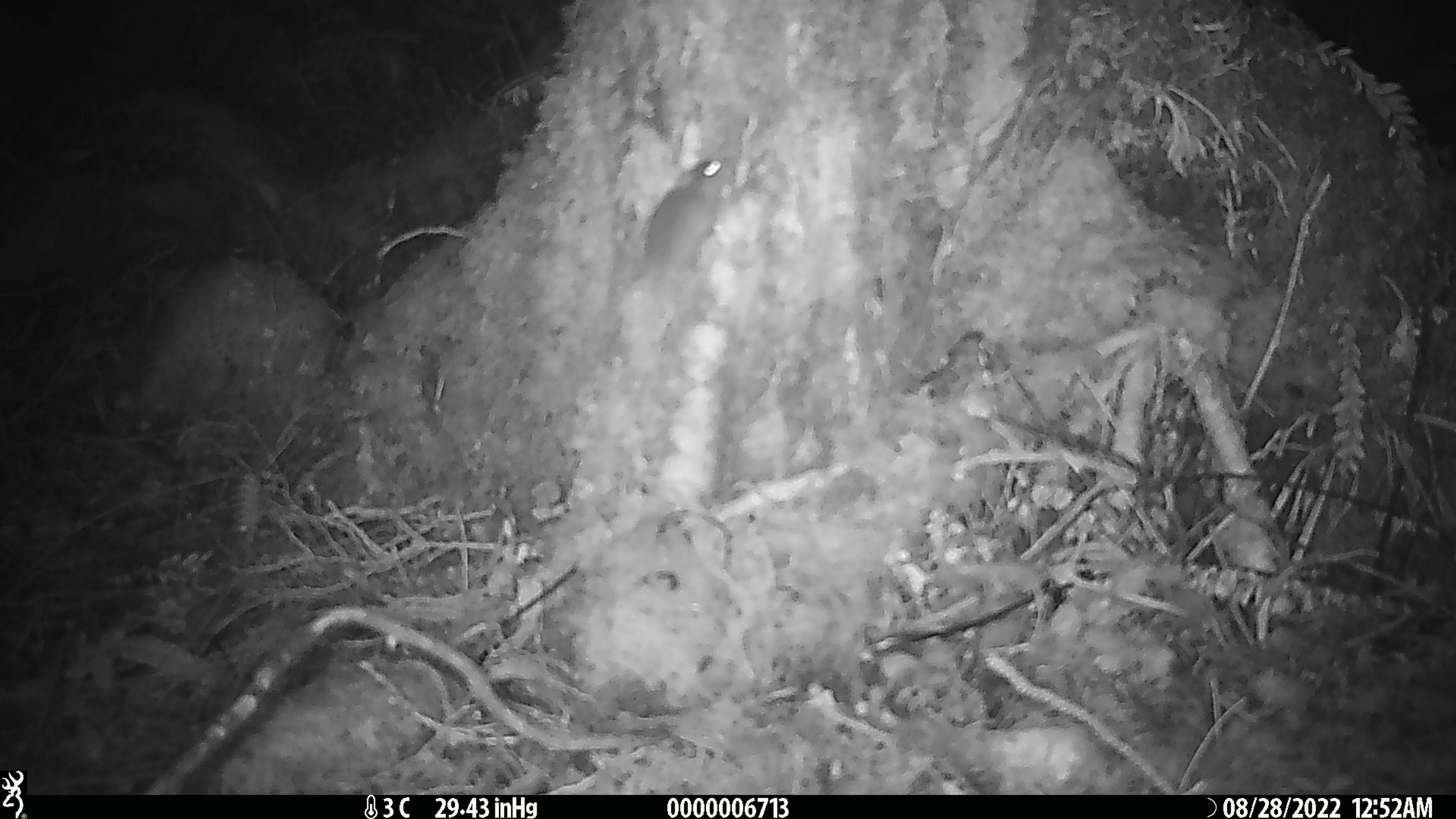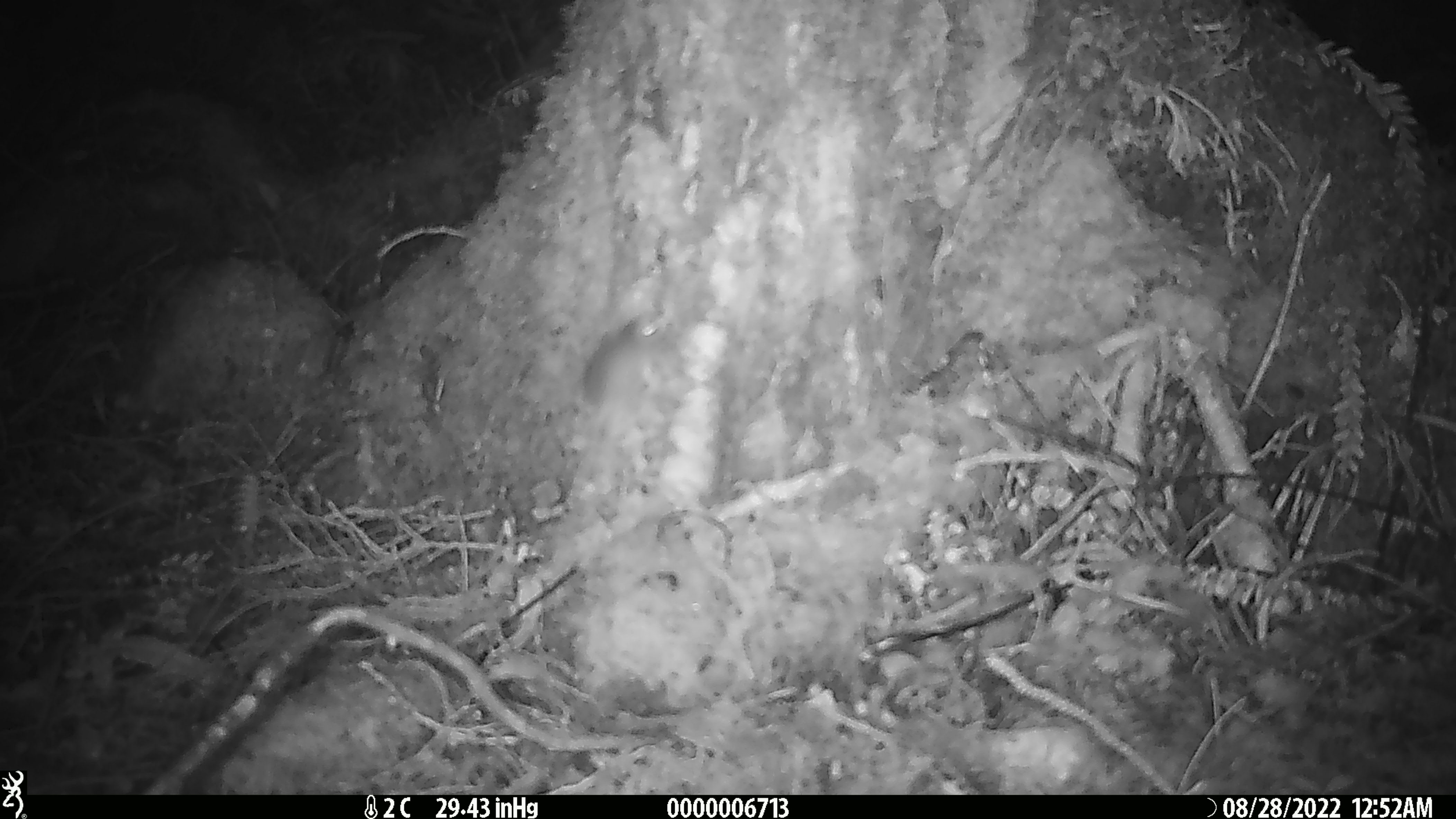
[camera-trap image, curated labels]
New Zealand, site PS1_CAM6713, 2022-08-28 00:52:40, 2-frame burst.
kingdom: Animalia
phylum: Chordata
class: Mammalia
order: Rodentia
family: Muridae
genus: Mus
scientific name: Mus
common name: mouse